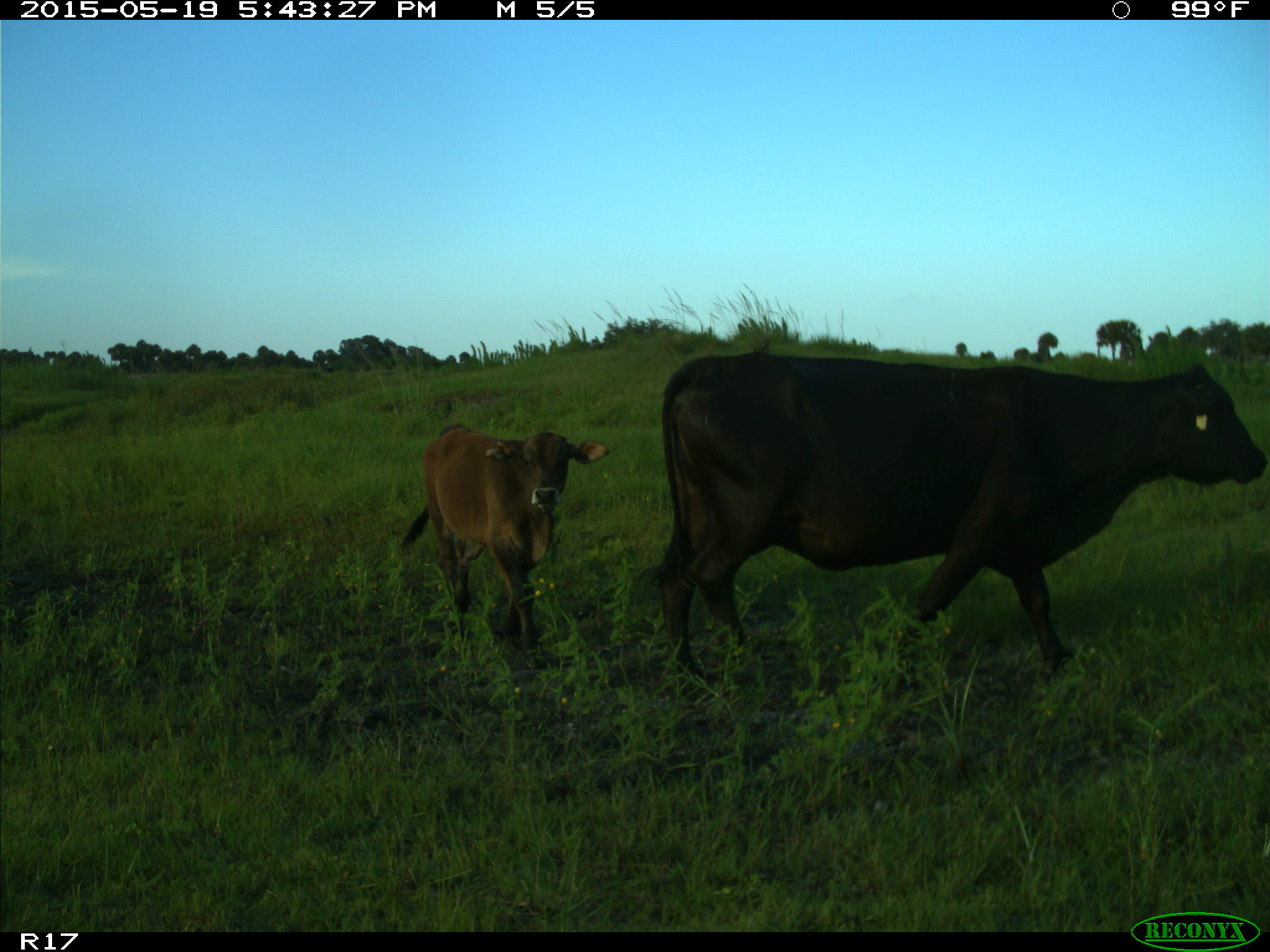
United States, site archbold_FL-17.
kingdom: Animalia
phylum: Chordata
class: Mammalia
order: Artiodactyla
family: Bovidae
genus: Bos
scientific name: Bos taurus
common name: domestic cow